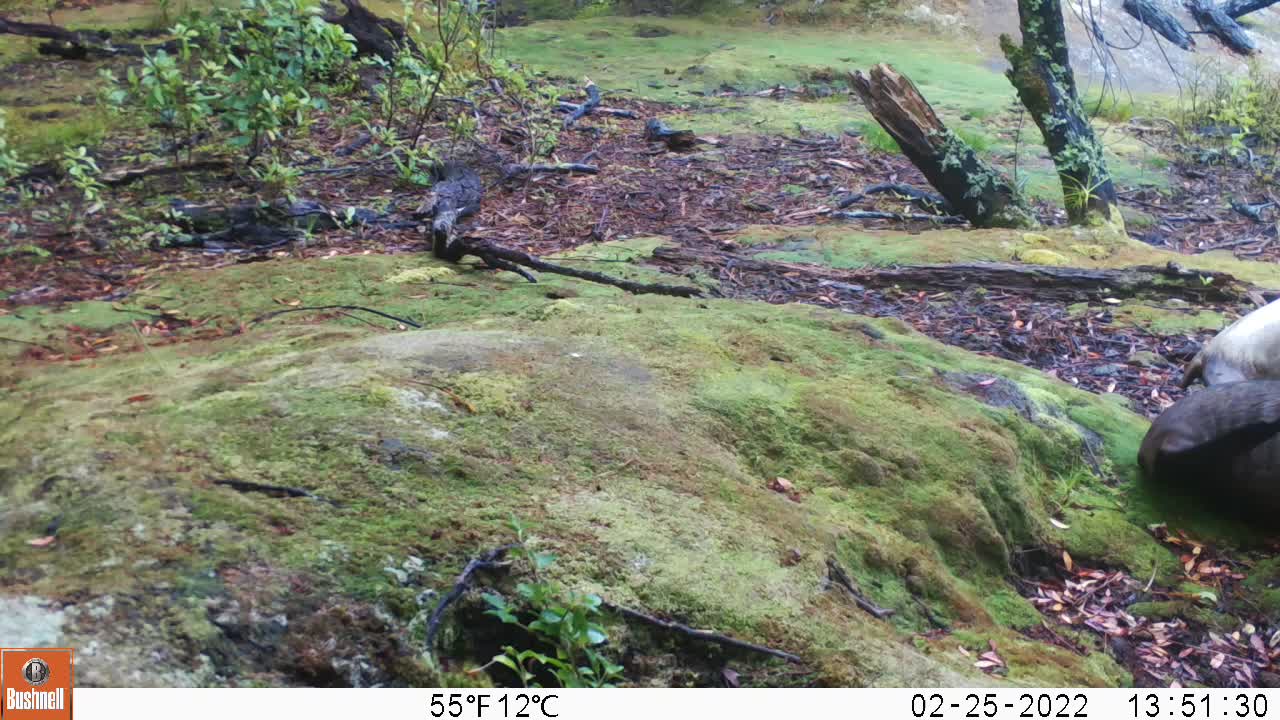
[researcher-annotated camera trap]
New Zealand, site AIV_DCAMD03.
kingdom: Animalia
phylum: Chordata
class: Mammalia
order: Carnivora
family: Otariidae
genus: Phocarctos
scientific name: Phocarctos hookeri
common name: new zealand sea lion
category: sealion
Sealion (new zealand sea lion) (Phocarctos hookeri).